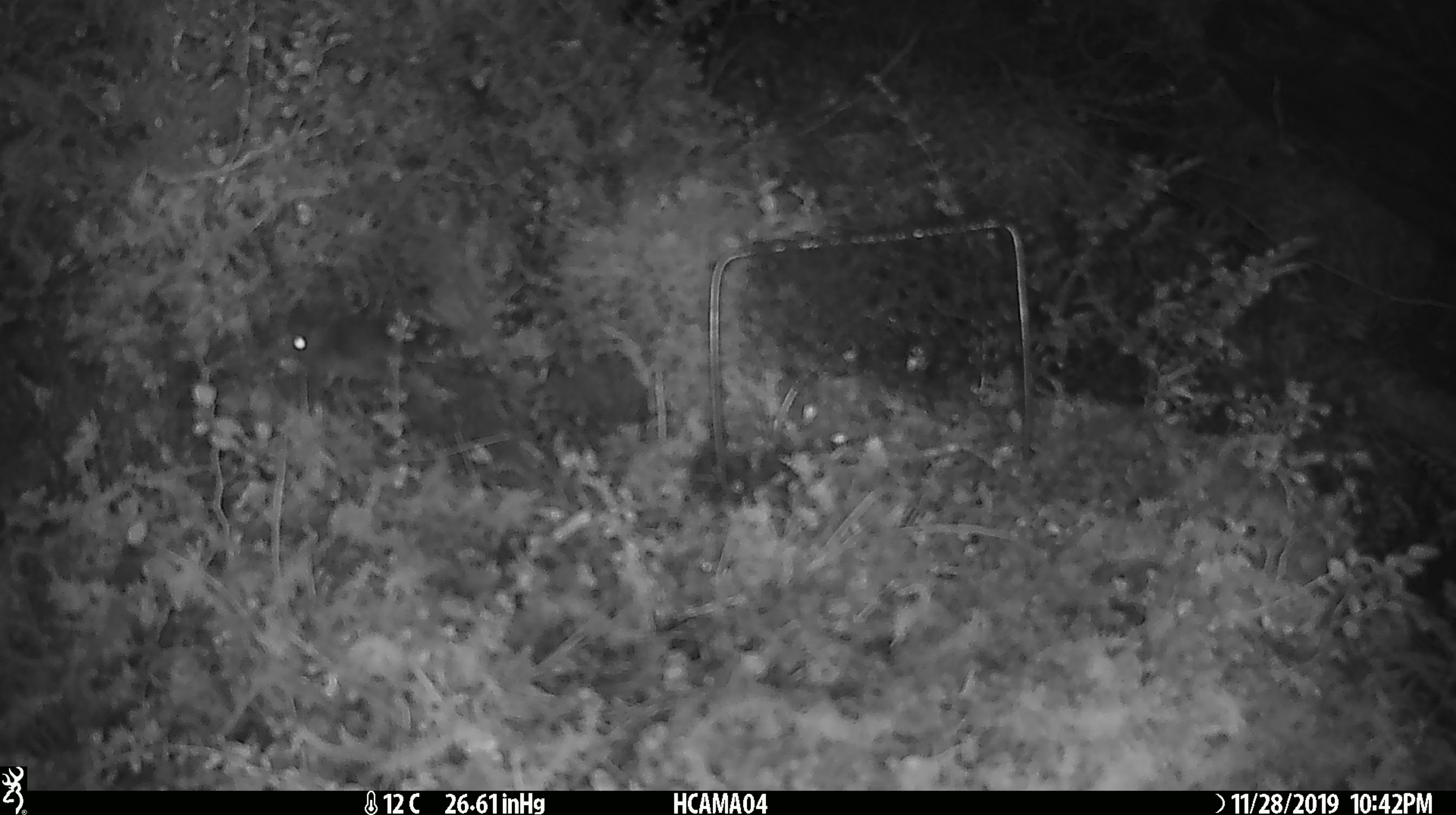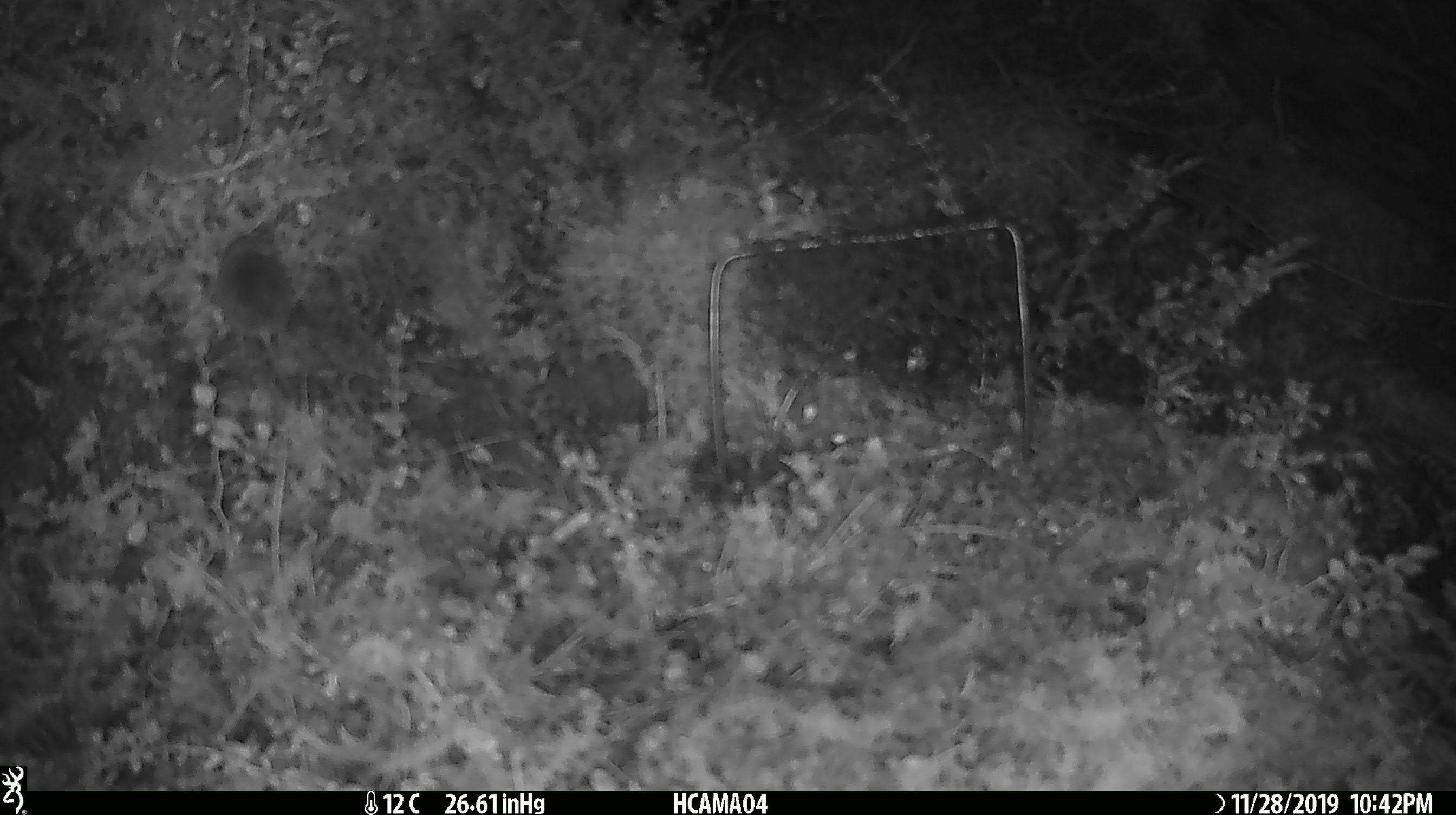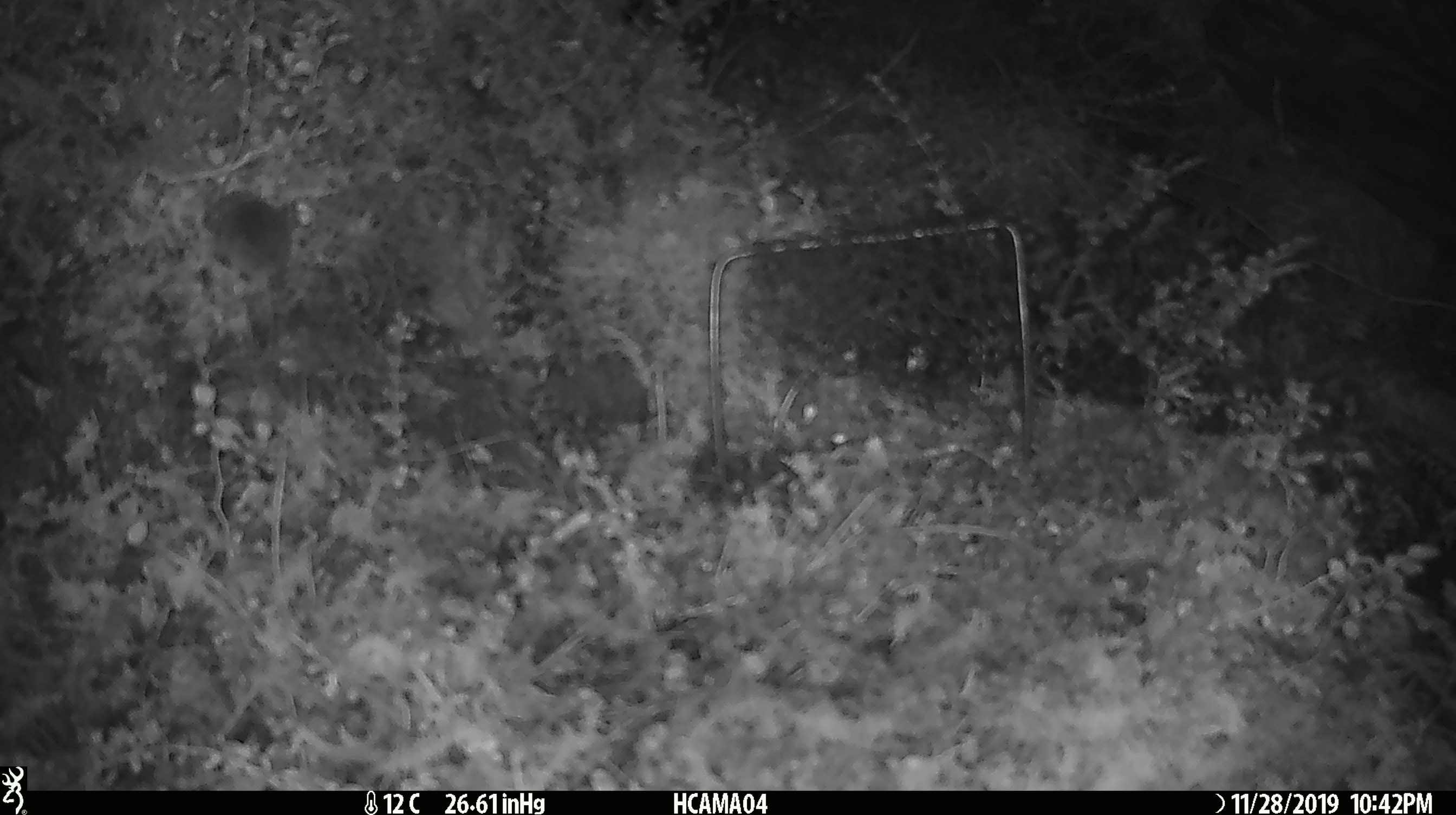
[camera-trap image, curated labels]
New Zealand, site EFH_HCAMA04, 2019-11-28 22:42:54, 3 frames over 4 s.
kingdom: Animalia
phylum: Chordata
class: Mammalia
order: Rodentia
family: Muridae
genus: Mus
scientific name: Mus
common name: mouse